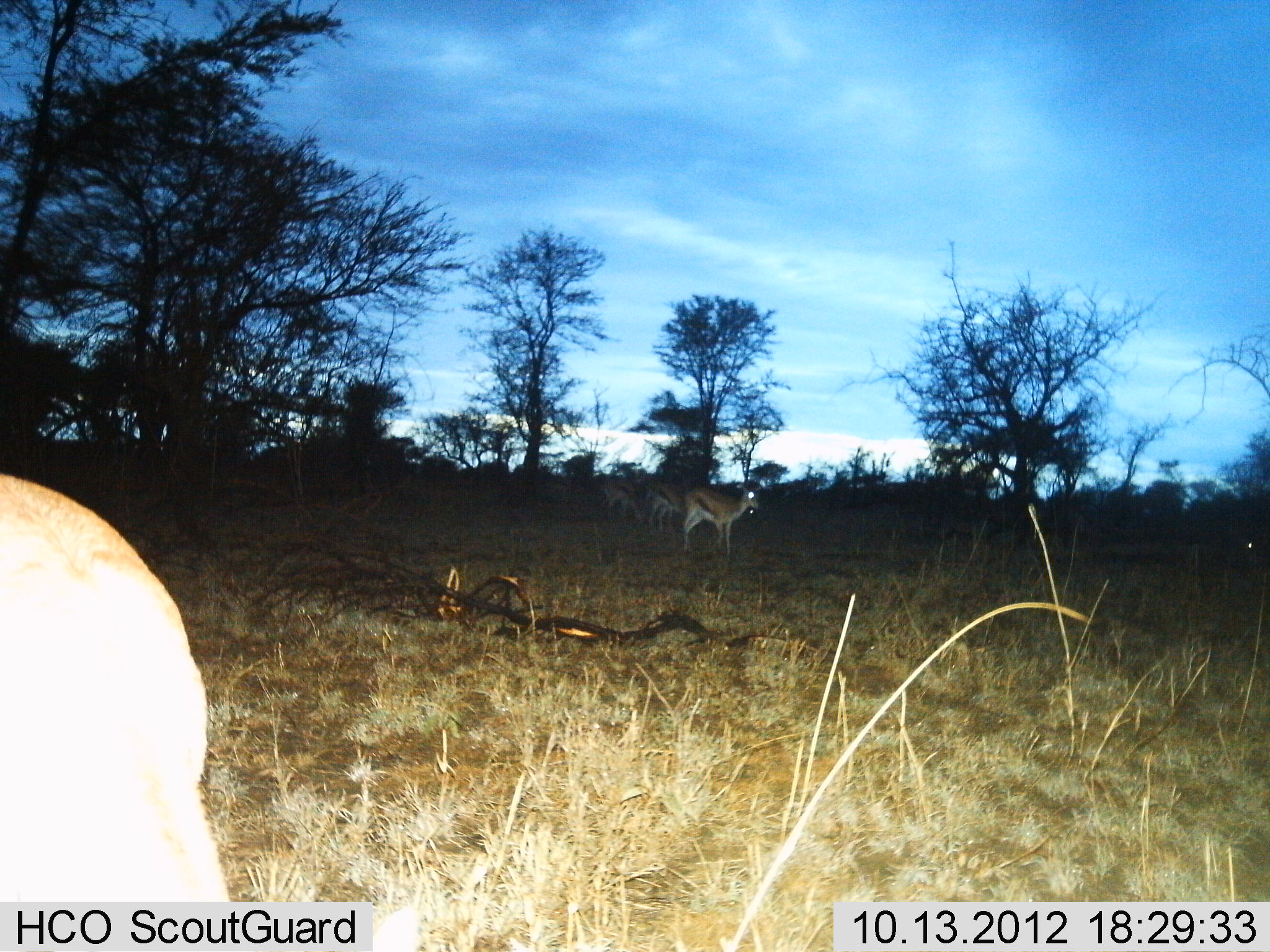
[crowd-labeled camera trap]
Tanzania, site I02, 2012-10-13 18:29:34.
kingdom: Animalia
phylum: Chordata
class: Mammalia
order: Artiodactyla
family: Bovidae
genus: Eudorcas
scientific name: Eudorcas thomsonii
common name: thomson's gazelle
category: gazellethomsons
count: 4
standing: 100%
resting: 0%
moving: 10%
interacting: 0%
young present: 0%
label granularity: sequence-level